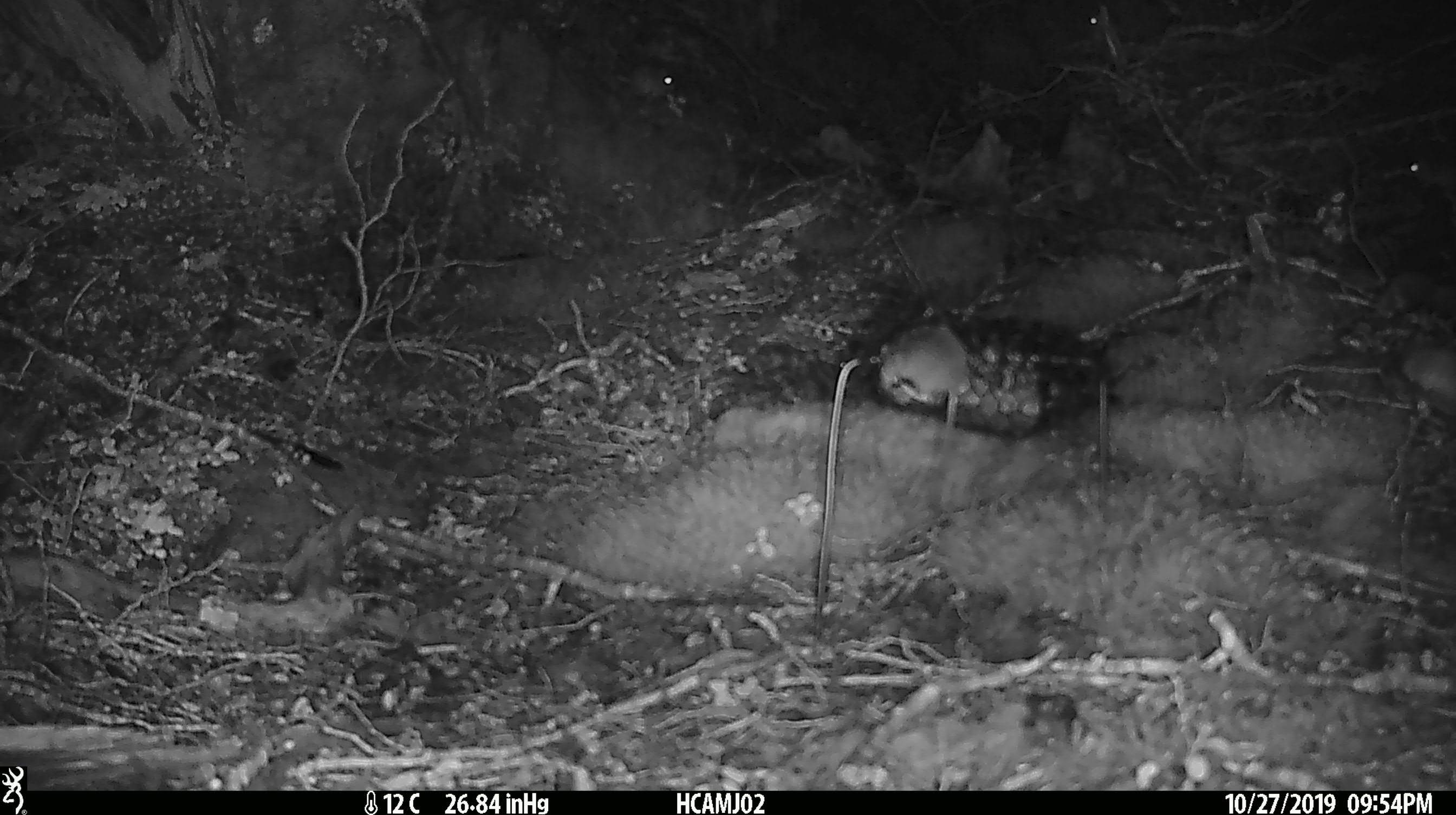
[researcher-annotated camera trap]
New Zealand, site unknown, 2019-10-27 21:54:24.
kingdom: Animalia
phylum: Chordata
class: Mammalia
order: Rodentia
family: Muridae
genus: Mus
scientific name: Mus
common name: mouse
Mouse (Mus).